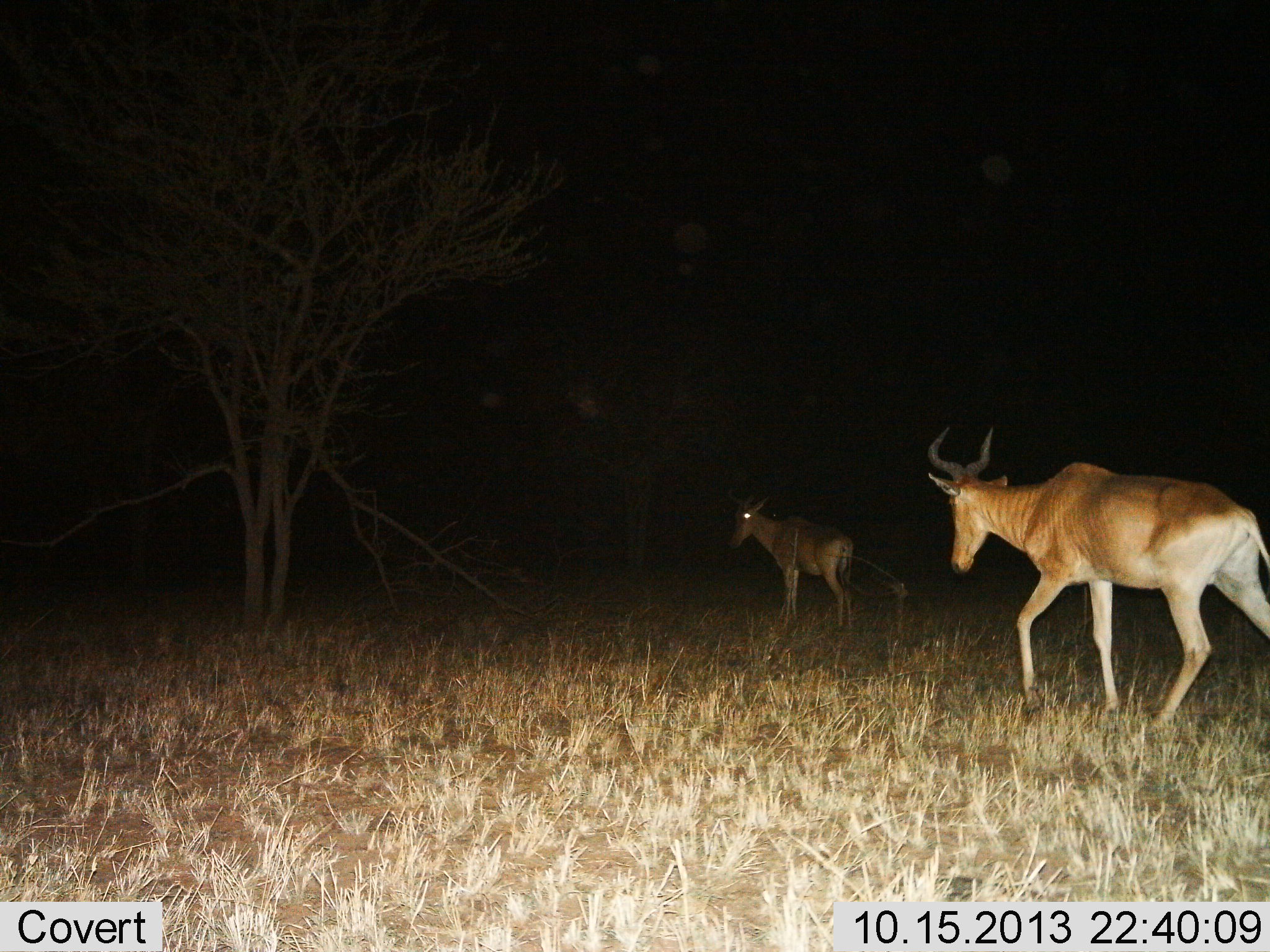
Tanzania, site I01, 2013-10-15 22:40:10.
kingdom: Animalia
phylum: Chordata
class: Mammalia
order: Artiodactyla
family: Bovidae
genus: Alcelaphus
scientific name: Alcelaphus buselaphus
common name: hartebeest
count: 2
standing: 50%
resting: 0%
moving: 100%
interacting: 0%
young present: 10%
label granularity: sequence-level